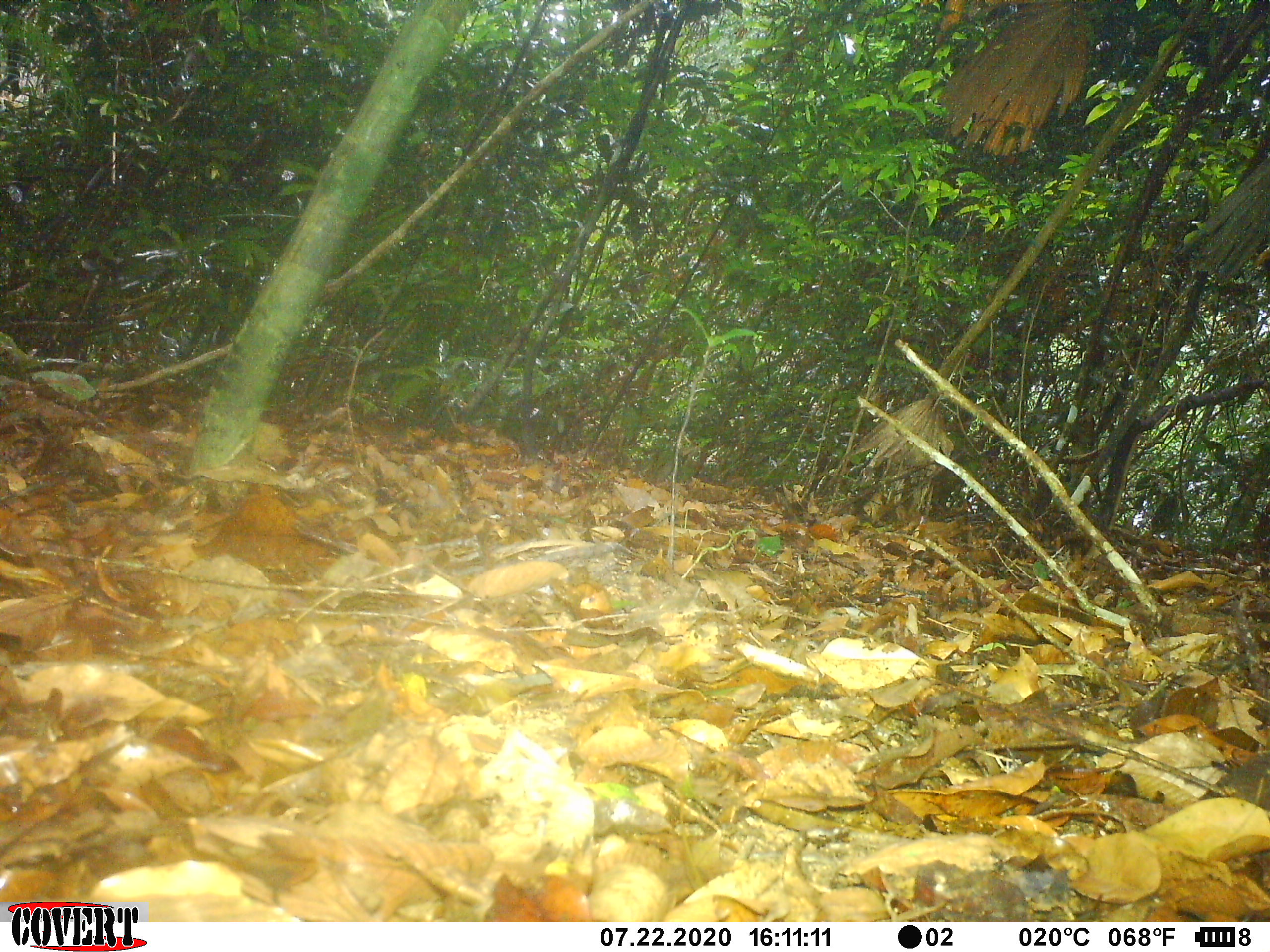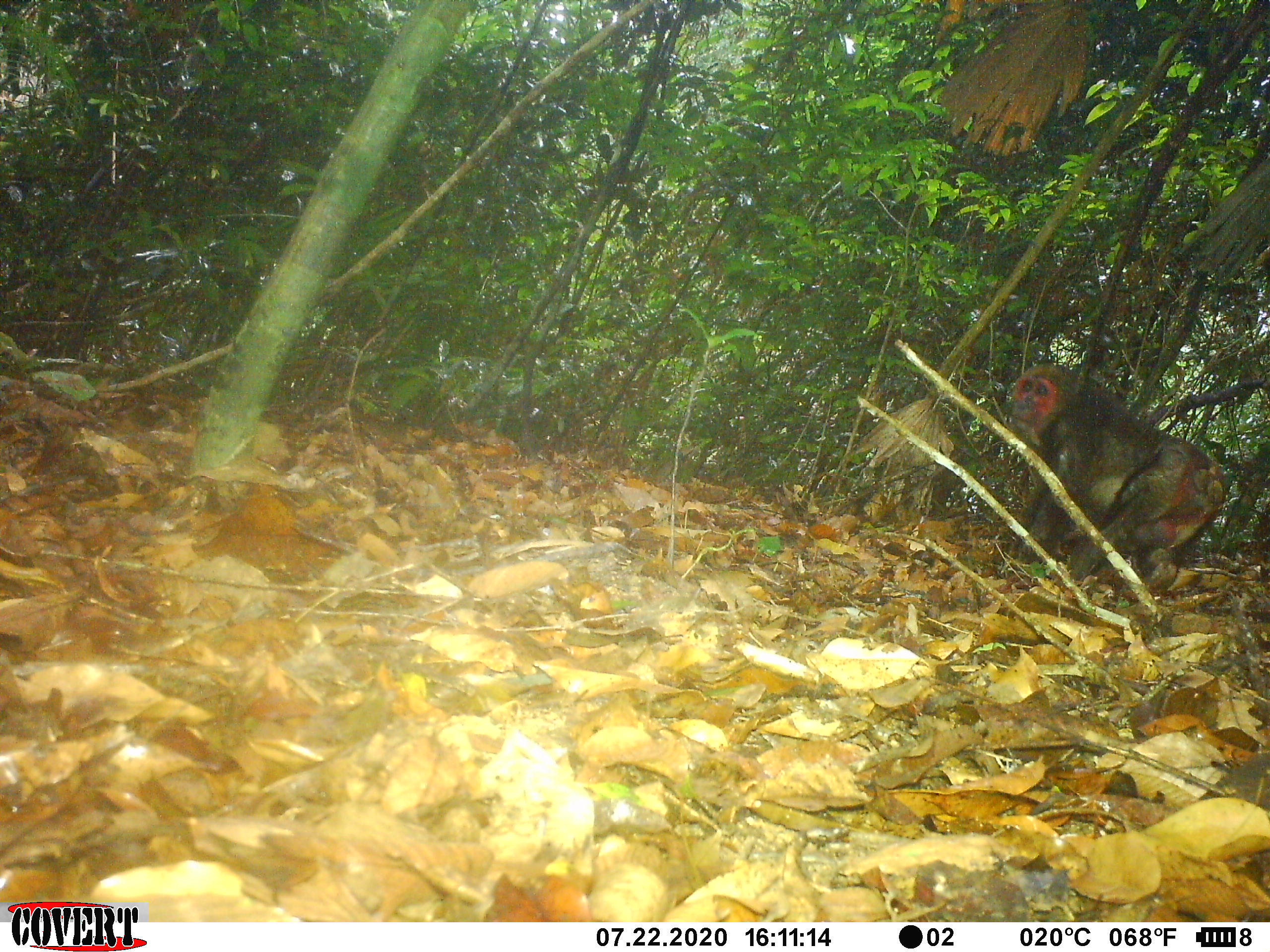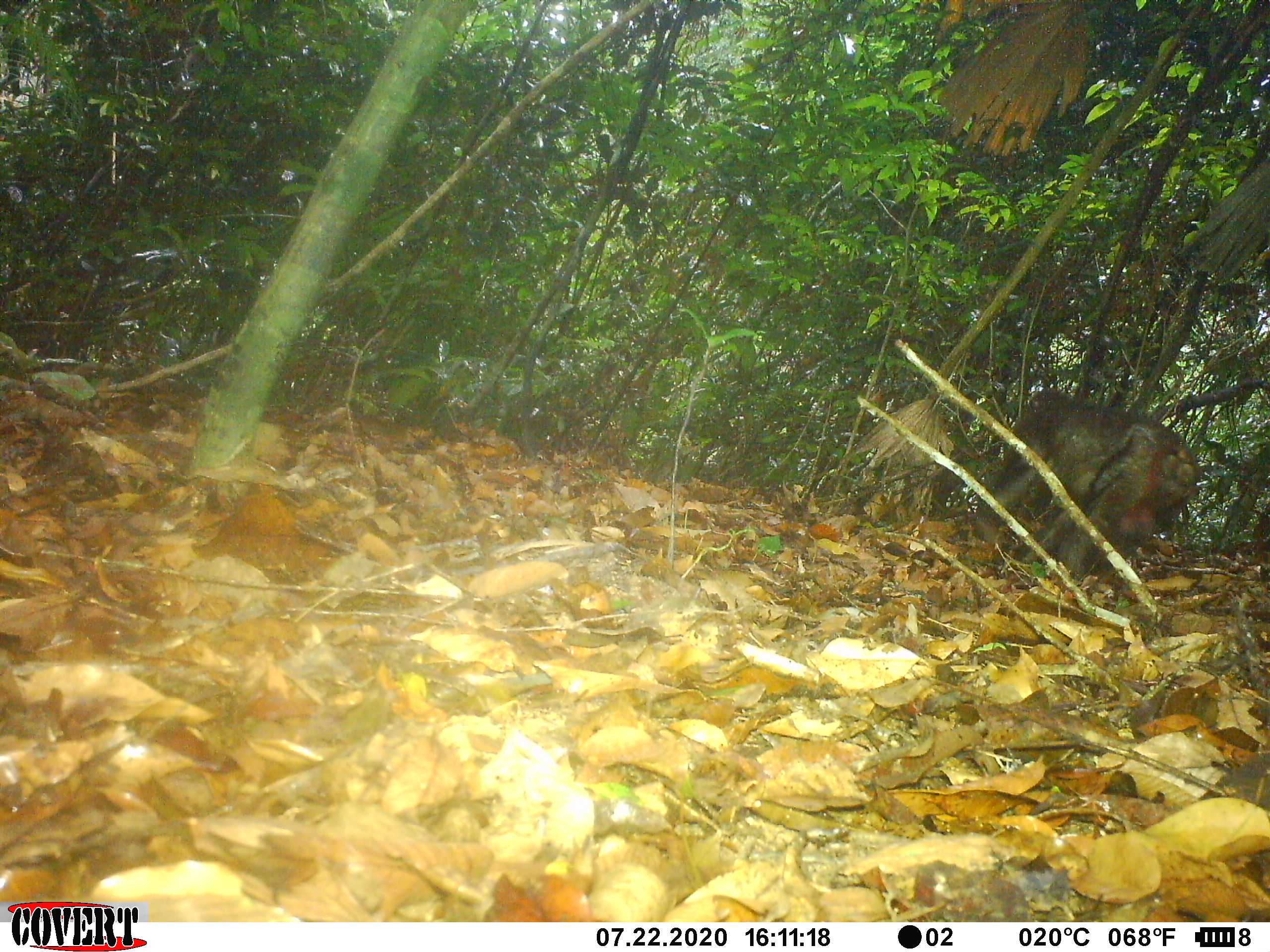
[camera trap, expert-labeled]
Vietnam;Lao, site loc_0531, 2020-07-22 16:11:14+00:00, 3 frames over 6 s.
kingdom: Animalia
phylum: Chordata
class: Mammalia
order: Primates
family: Cercopithecidae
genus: Macaca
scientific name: Macaca arctoides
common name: stump-tailed macaque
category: stump tailed macaque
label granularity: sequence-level